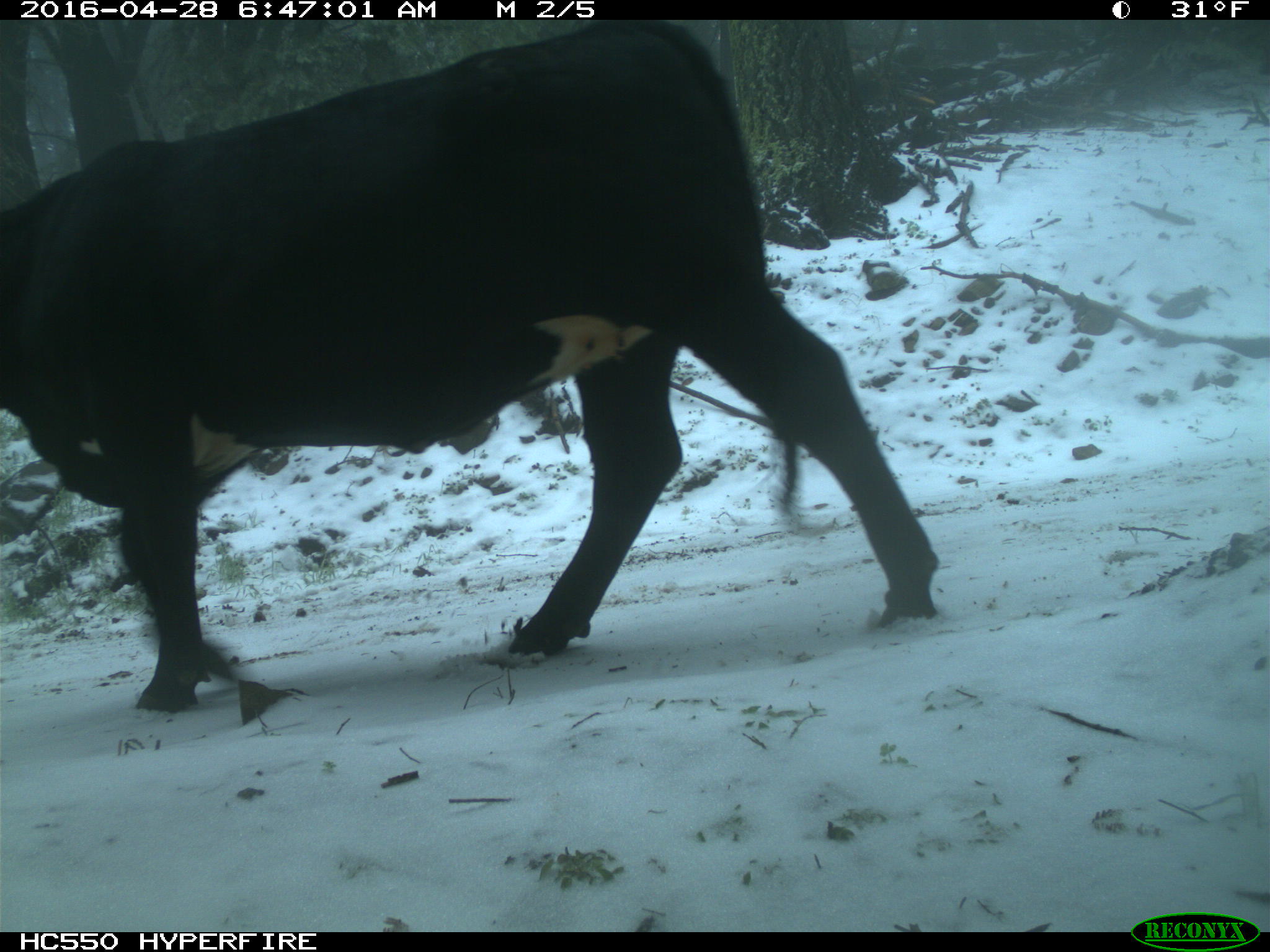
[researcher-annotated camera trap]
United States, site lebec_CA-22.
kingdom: Animalia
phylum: Chordata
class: Mammalia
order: Artiodactyla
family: Bovidae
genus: Bos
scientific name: Bos taurus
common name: domestic cow